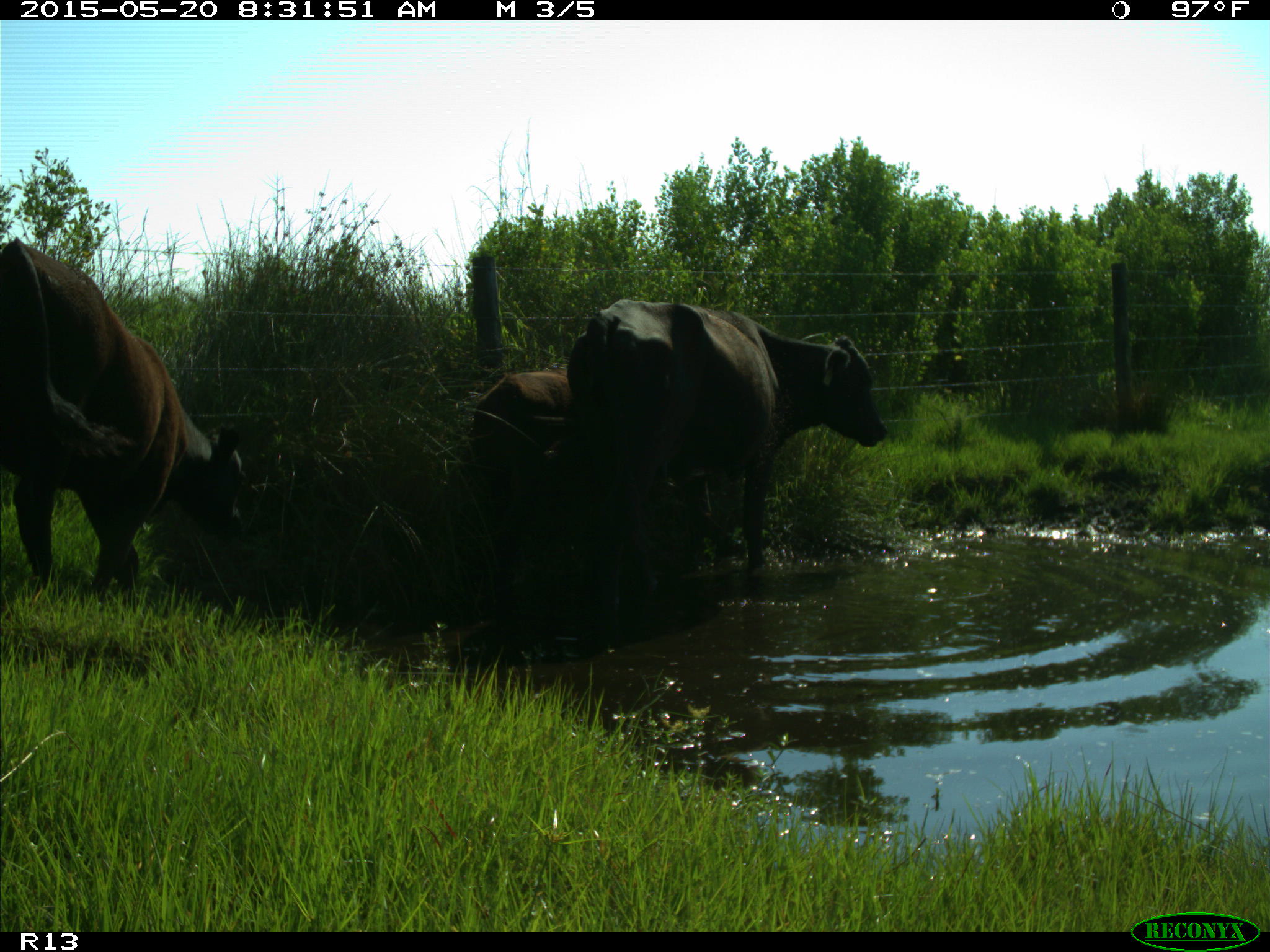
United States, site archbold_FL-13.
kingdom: Animalia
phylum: Chordata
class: Mammalia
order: Artiodactyla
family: Bovidae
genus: Bos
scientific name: Bos taurus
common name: domestic cow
Bos taurus (domestic cow).